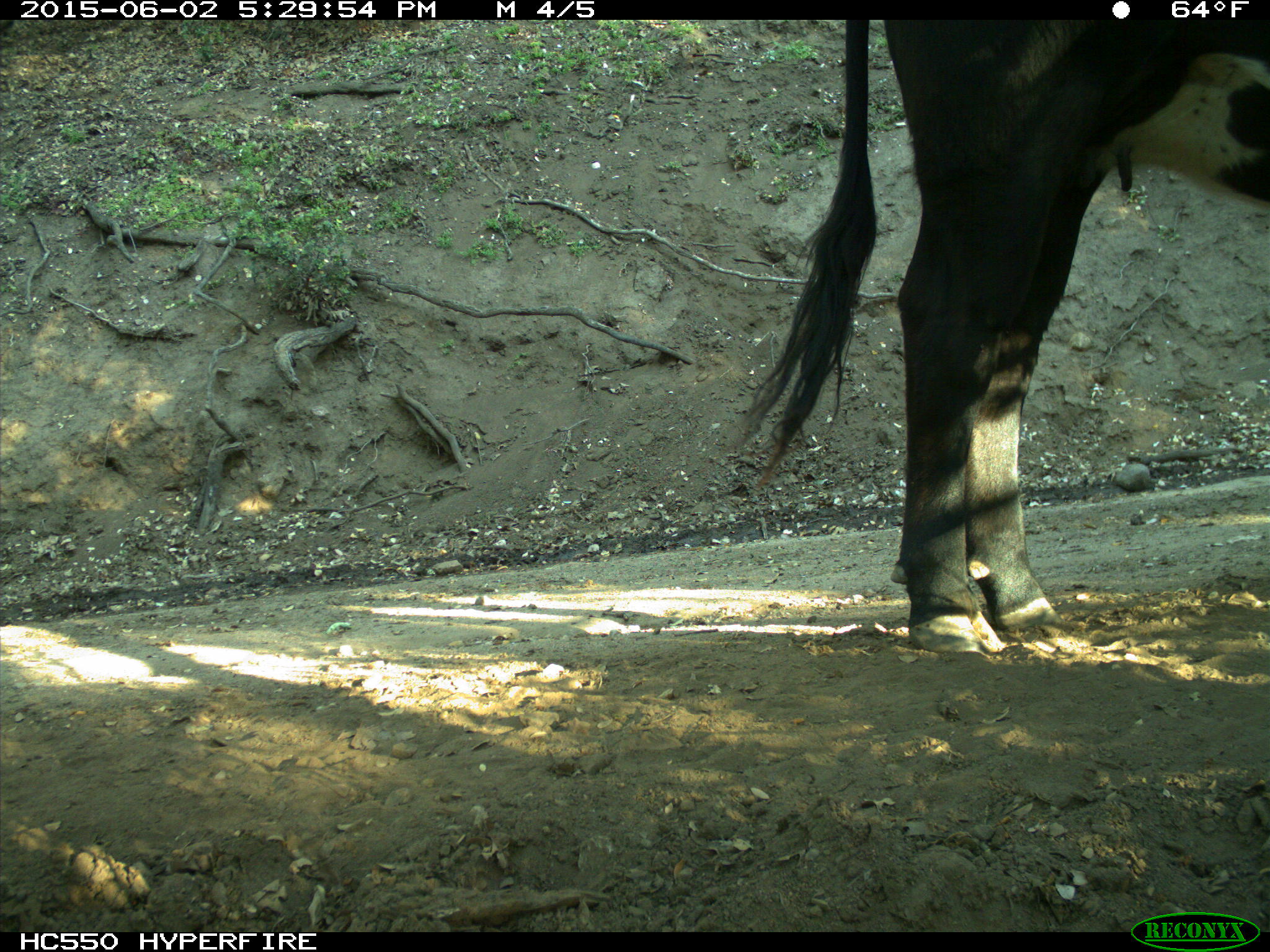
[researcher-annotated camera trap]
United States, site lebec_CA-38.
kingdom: Animalia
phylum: Chordata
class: Mammalia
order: Artiodactyla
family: Bovidae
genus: Bos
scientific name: Bos taurus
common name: domestic cow